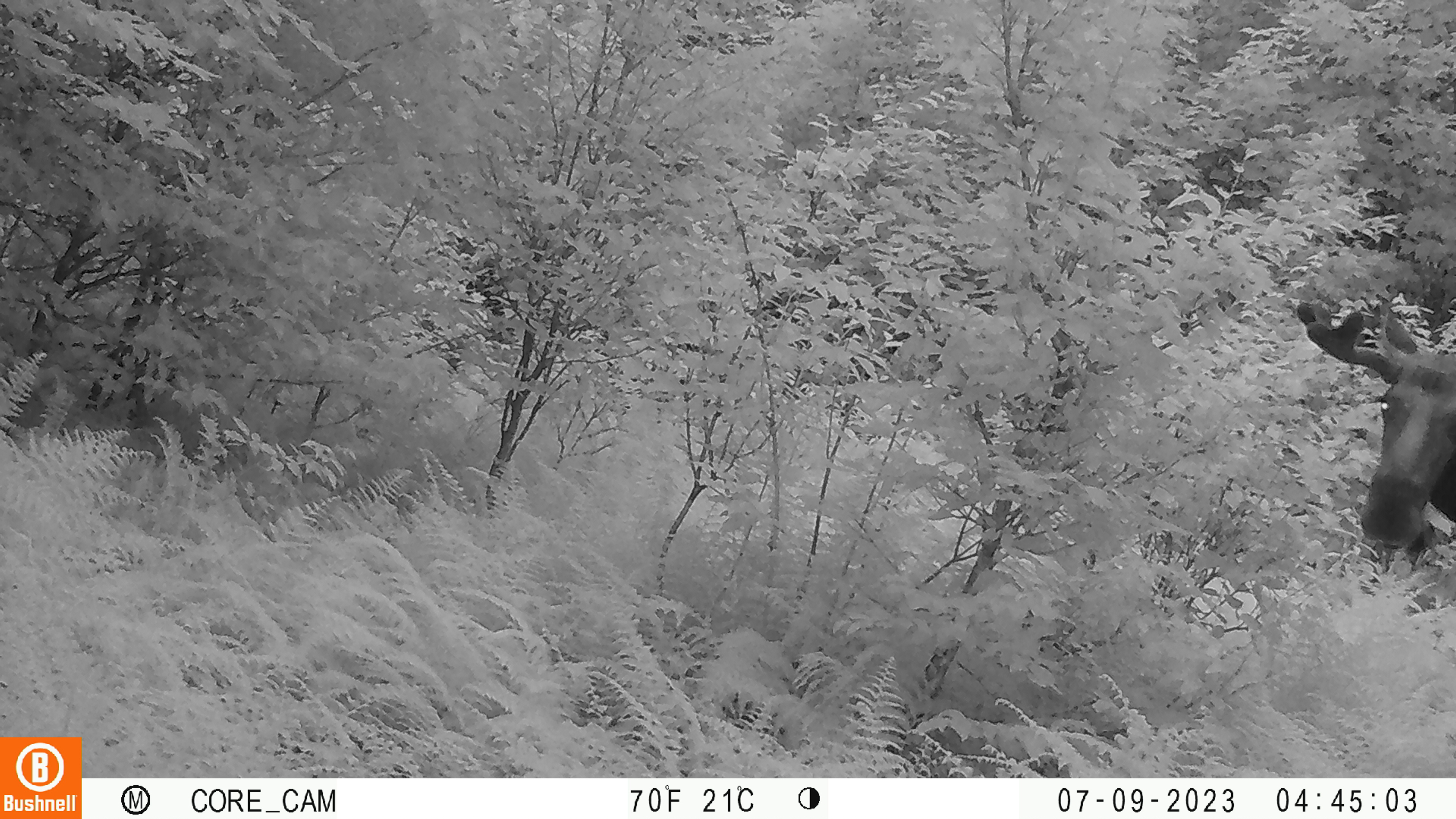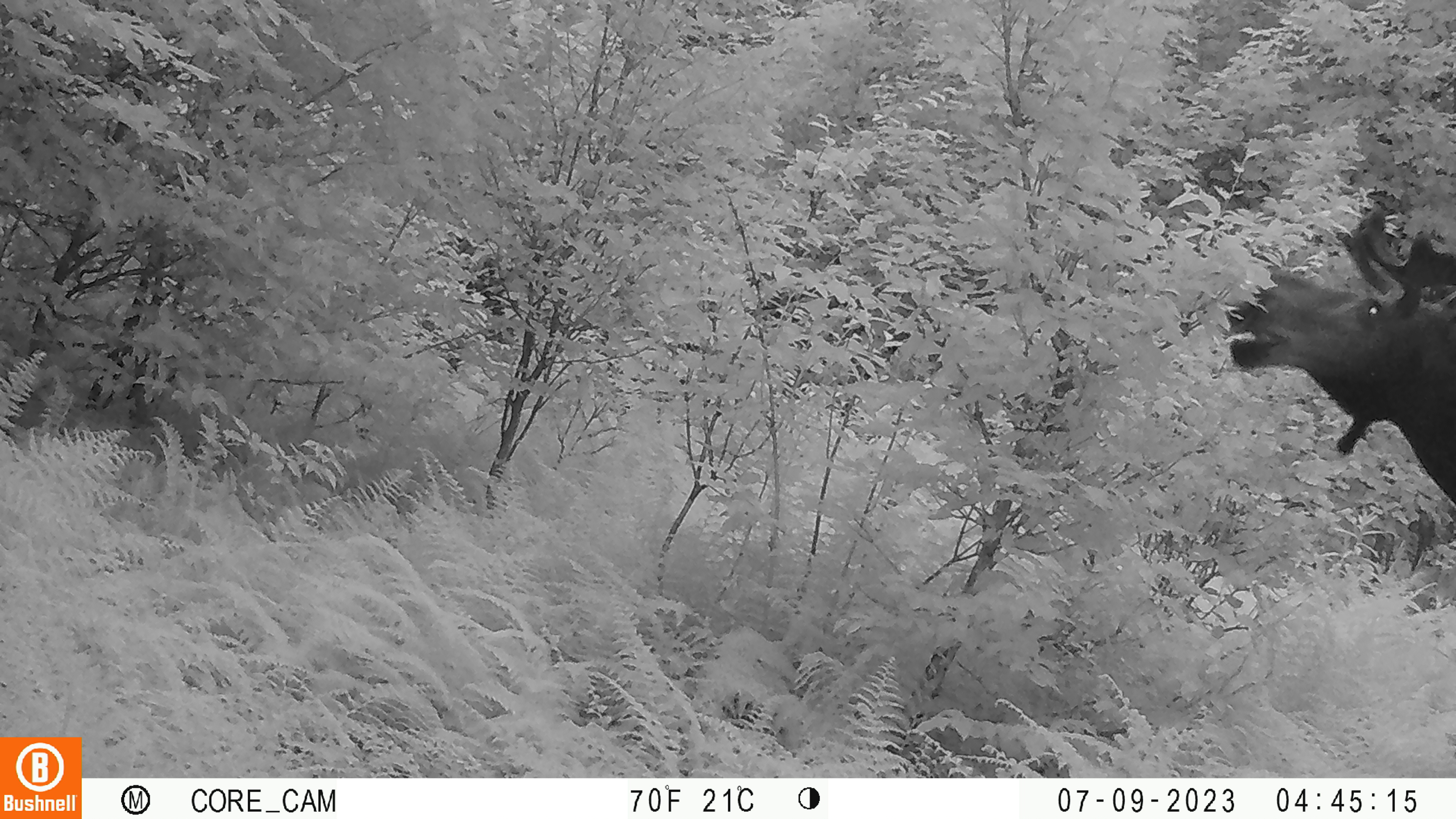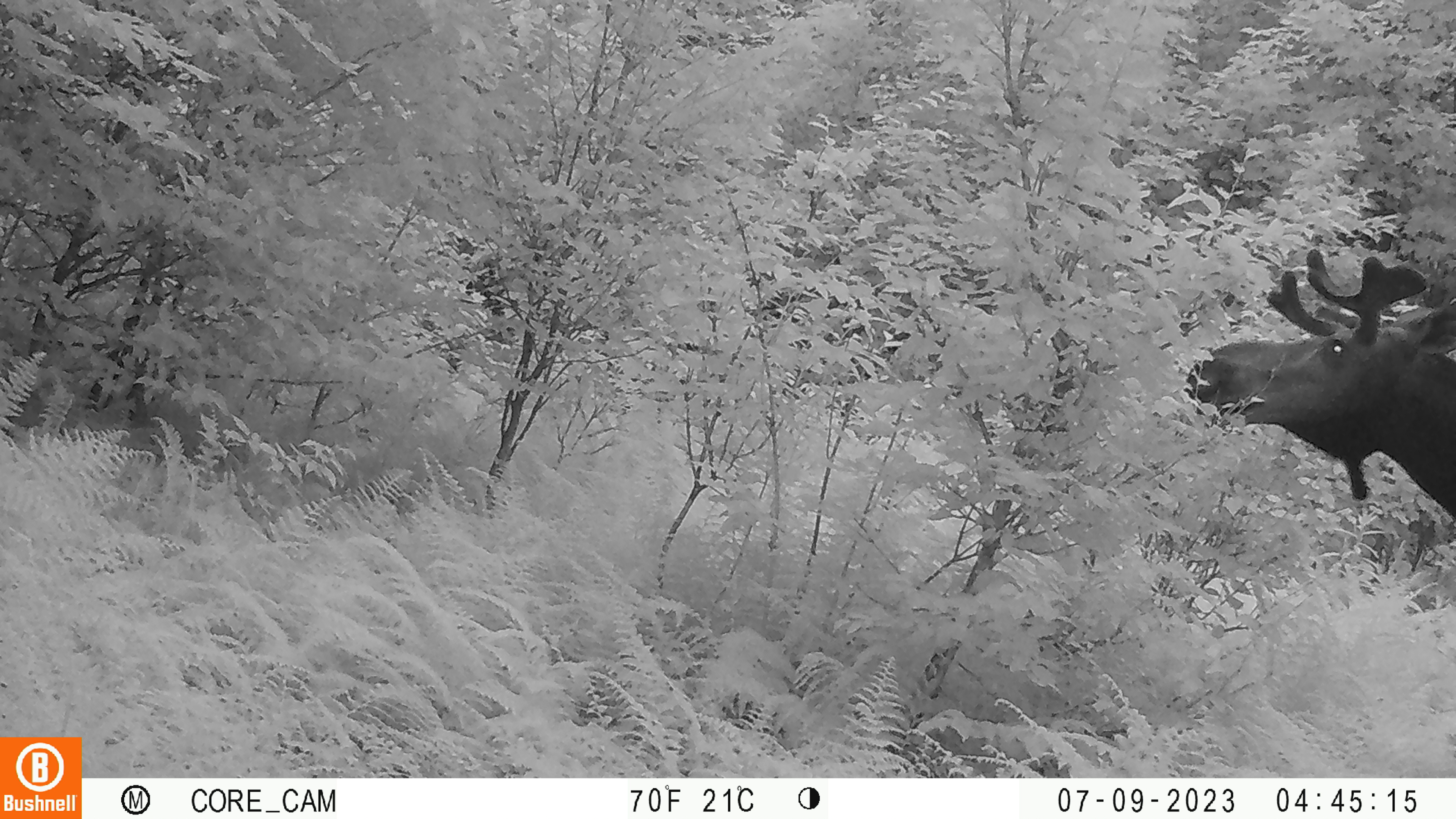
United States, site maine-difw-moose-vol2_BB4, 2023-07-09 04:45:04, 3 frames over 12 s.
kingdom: Animalia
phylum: Chordata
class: Mammalia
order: Artiodactyla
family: Cervidae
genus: Alces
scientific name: Alces alces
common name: moose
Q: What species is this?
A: Moose (Alces alces).